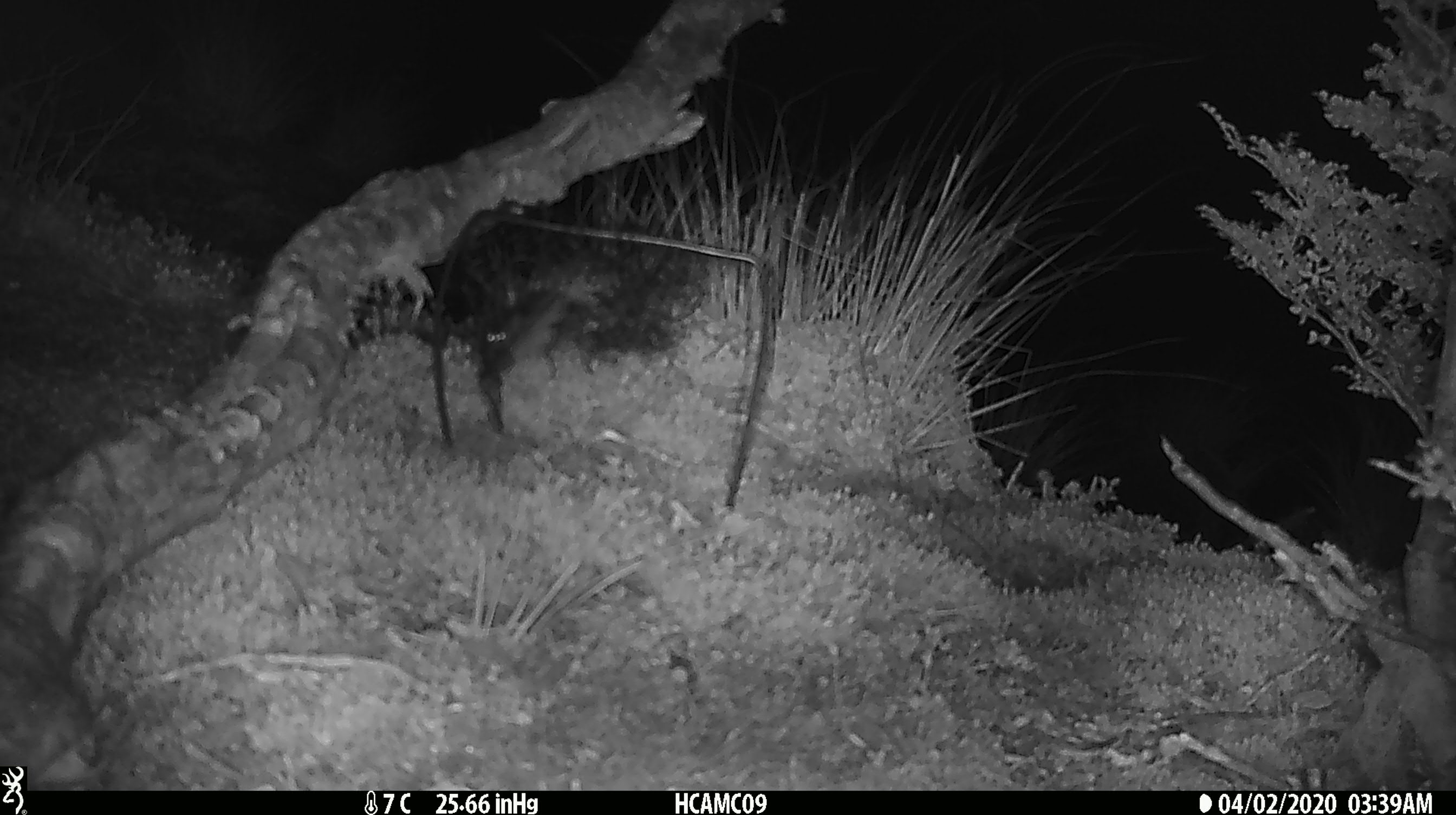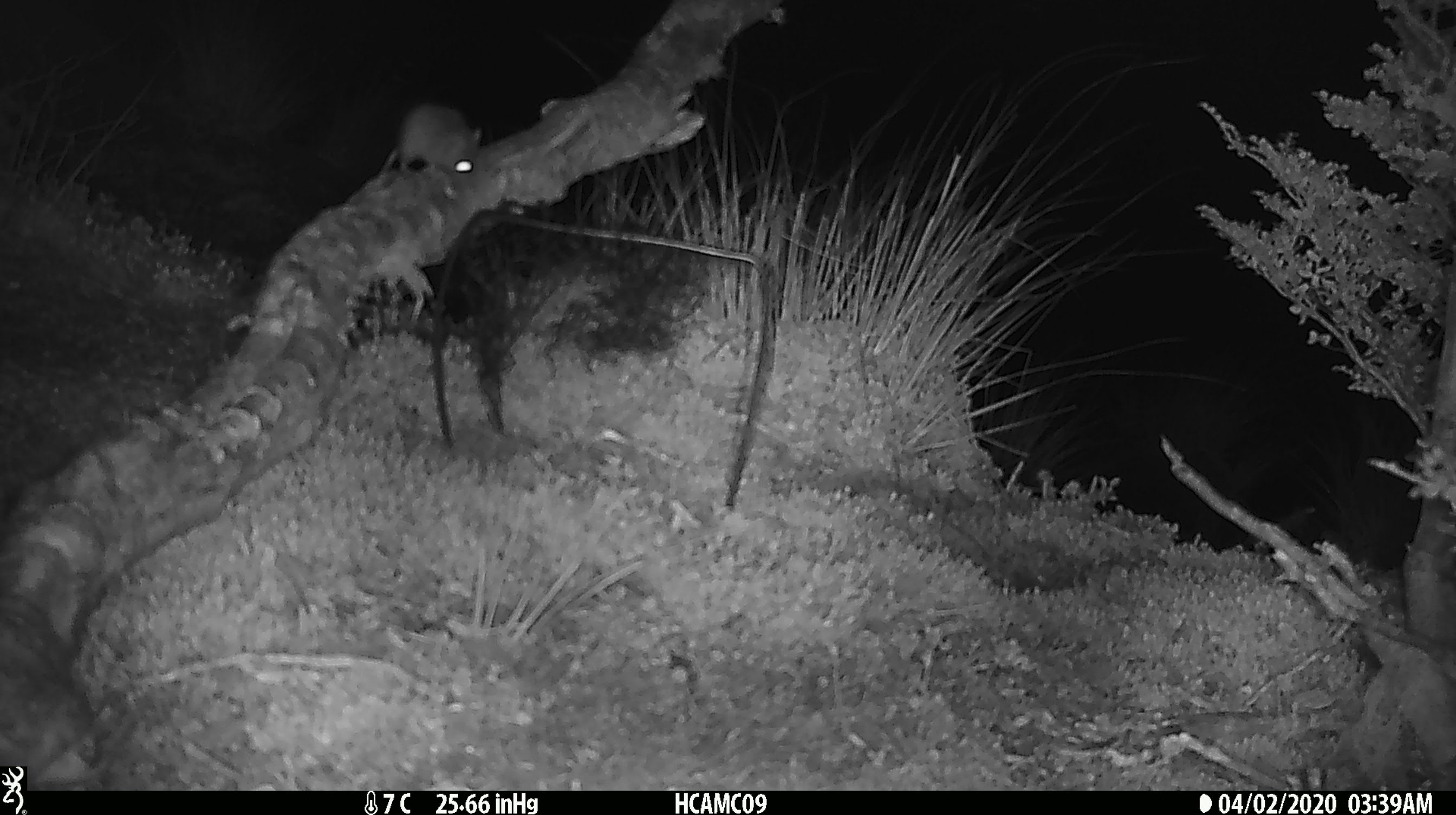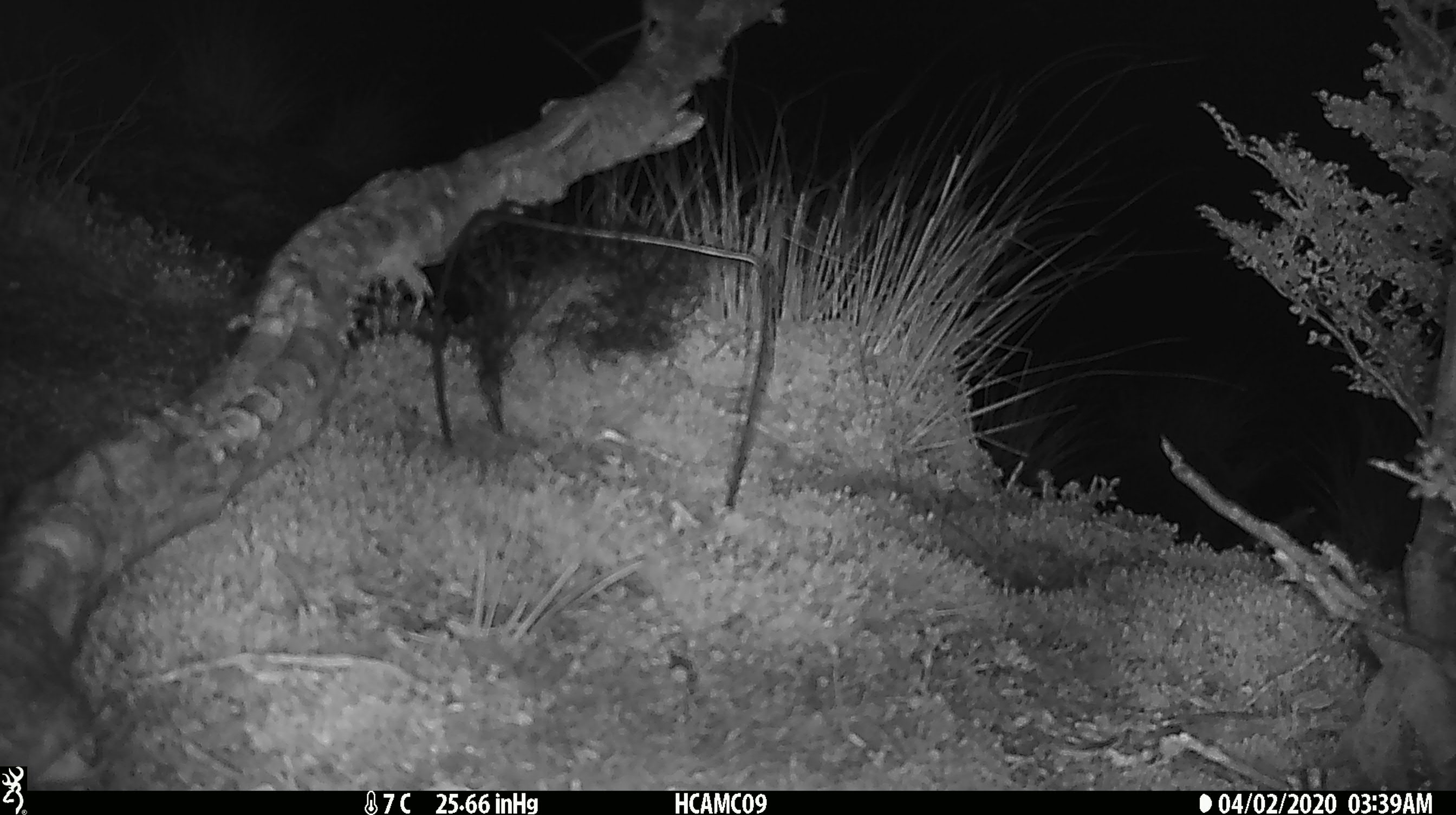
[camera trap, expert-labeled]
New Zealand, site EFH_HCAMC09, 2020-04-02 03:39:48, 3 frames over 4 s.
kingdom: Animalia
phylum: Chordata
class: Mammalia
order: Rodentia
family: Muridae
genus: Mus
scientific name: Mus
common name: mouse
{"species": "mouse (Mus)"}